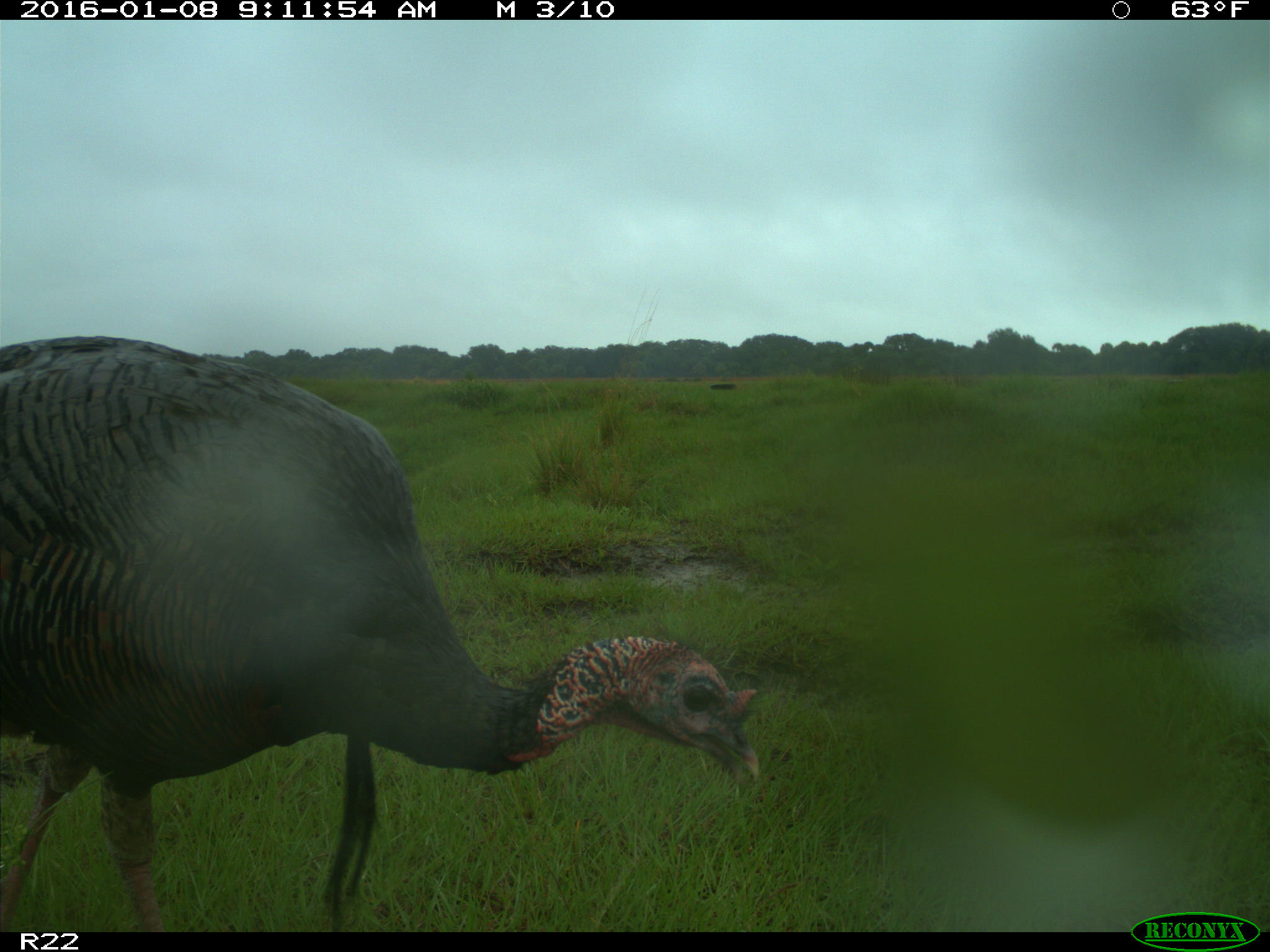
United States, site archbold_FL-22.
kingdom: Animalia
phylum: Chordata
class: Aves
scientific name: Aves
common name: birds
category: unidentified bird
Unidentified bird (birds) (Aves).